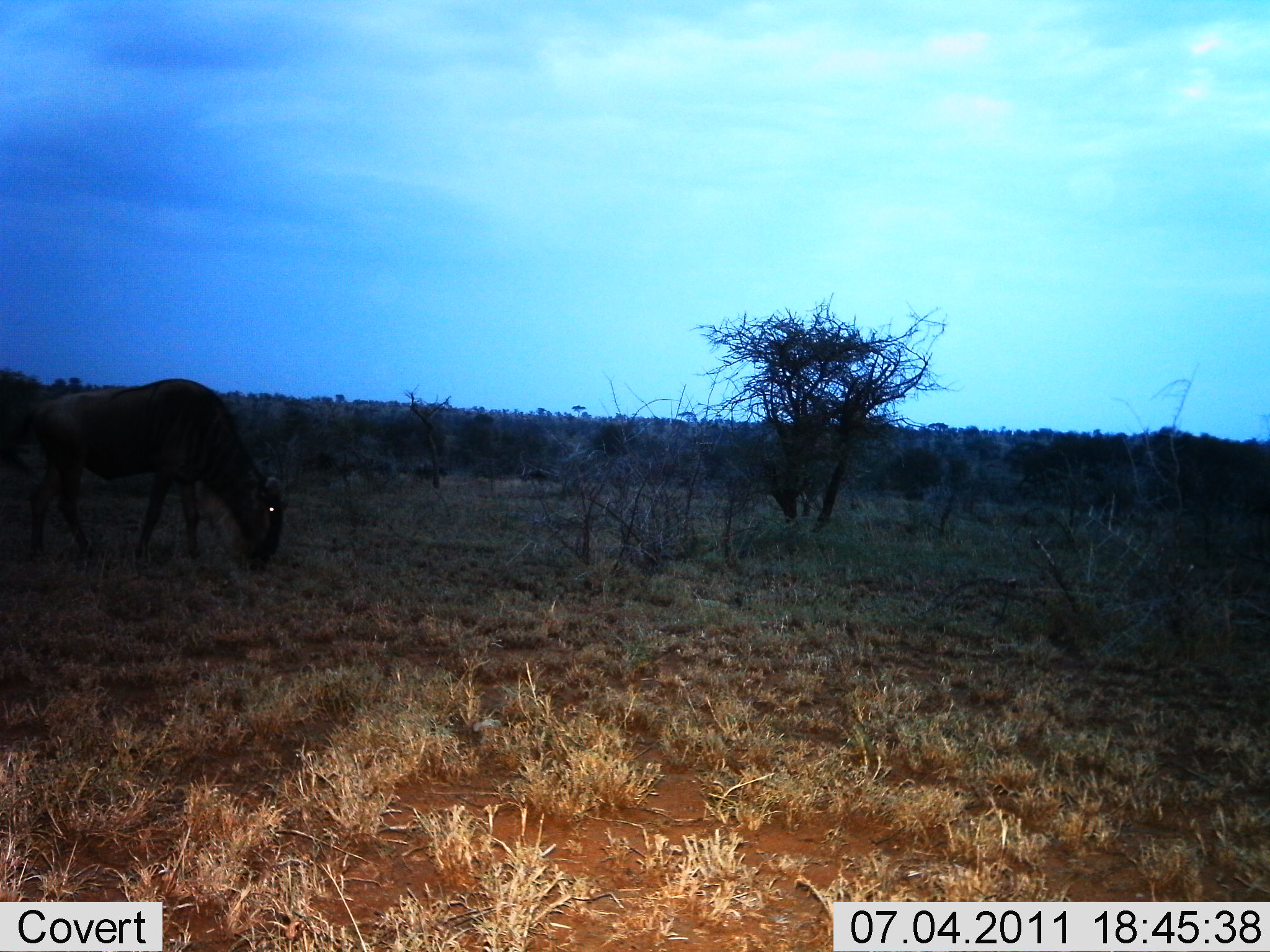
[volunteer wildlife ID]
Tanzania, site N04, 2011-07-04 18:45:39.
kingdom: Animalia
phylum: Chordata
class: Mammalia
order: Artiodactyla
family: Bovidae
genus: Connochaetes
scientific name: Connochaetes taurinus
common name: blue wildebeest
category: wildebeest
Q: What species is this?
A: Wildebeest (blue wildebeest) (Connochaetes taurinus).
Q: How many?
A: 1.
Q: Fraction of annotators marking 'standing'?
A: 18%.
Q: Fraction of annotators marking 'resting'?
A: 0%.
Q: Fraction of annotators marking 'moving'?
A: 0%.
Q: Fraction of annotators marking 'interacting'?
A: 0%.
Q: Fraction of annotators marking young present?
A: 0%.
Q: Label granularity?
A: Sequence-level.